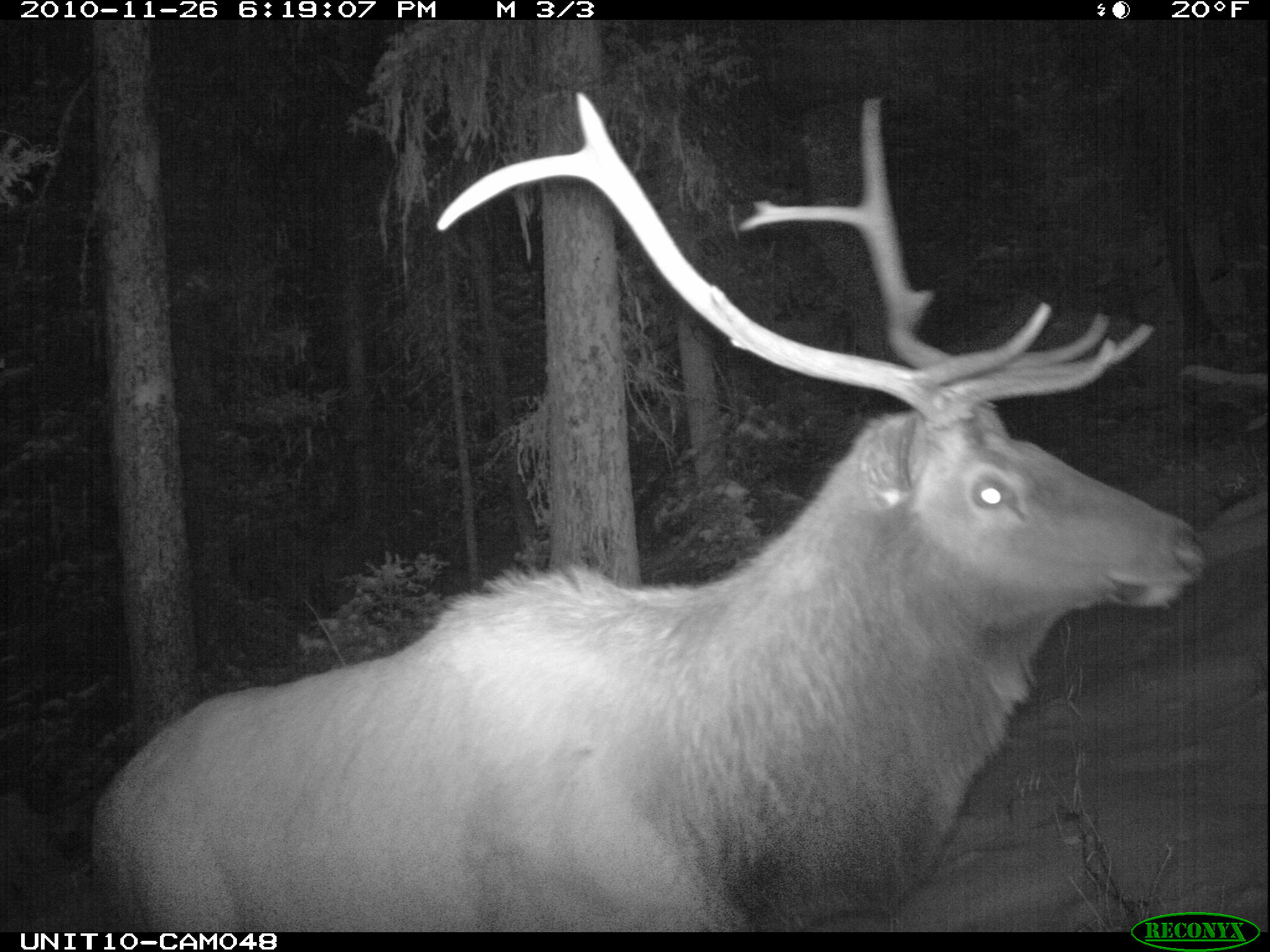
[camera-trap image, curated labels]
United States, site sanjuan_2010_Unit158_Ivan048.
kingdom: Animalia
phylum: Chordata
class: Mammalia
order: Artiodactyla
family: Cervidae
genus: Cervus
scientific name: Cervus elaphus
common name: red deer